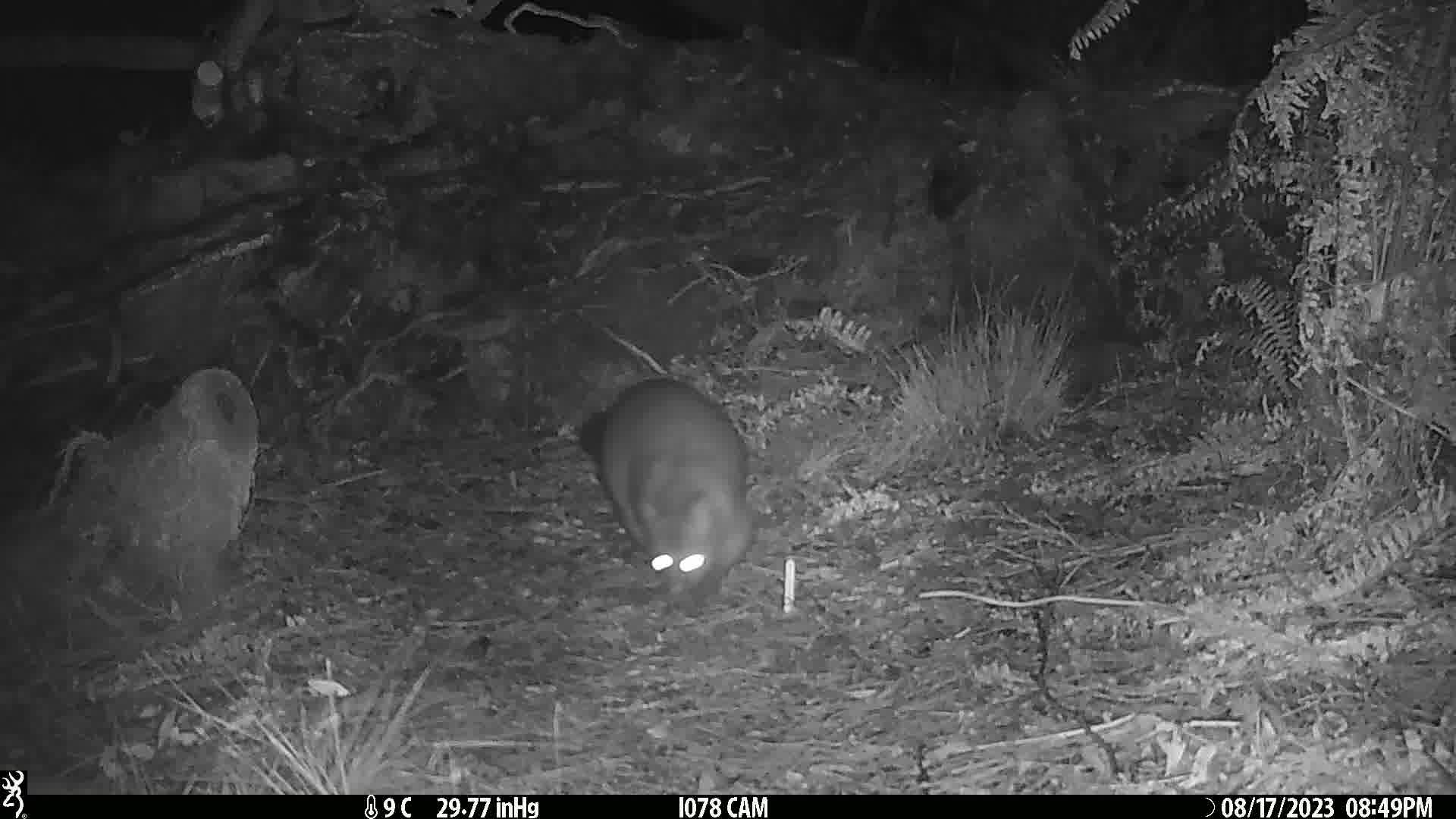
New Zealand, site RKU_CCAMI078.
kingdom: Animalia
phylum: Chordata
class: Mammalia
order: Diprotodontia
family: Phalangeridae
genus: Trichosurus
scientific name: Trichosurus vulpecula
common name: common brushtail possum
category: possum